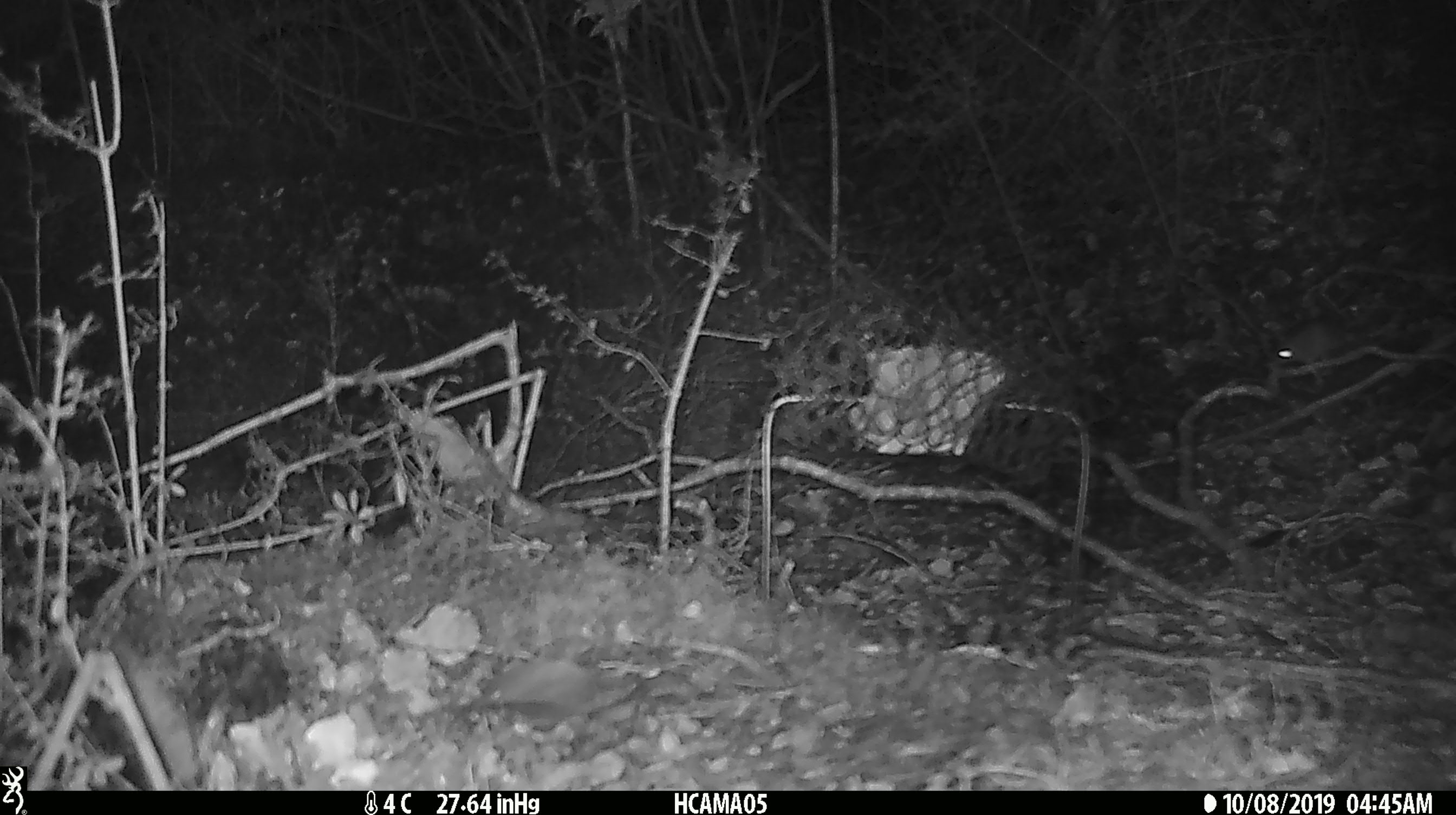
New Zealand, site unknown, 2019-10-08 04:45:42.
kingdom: Animalia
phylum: Chordata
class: Mammalia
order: Rodentia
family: Muridae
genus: Mus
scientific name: Mus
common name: mouse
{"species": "mouse (Mus)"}